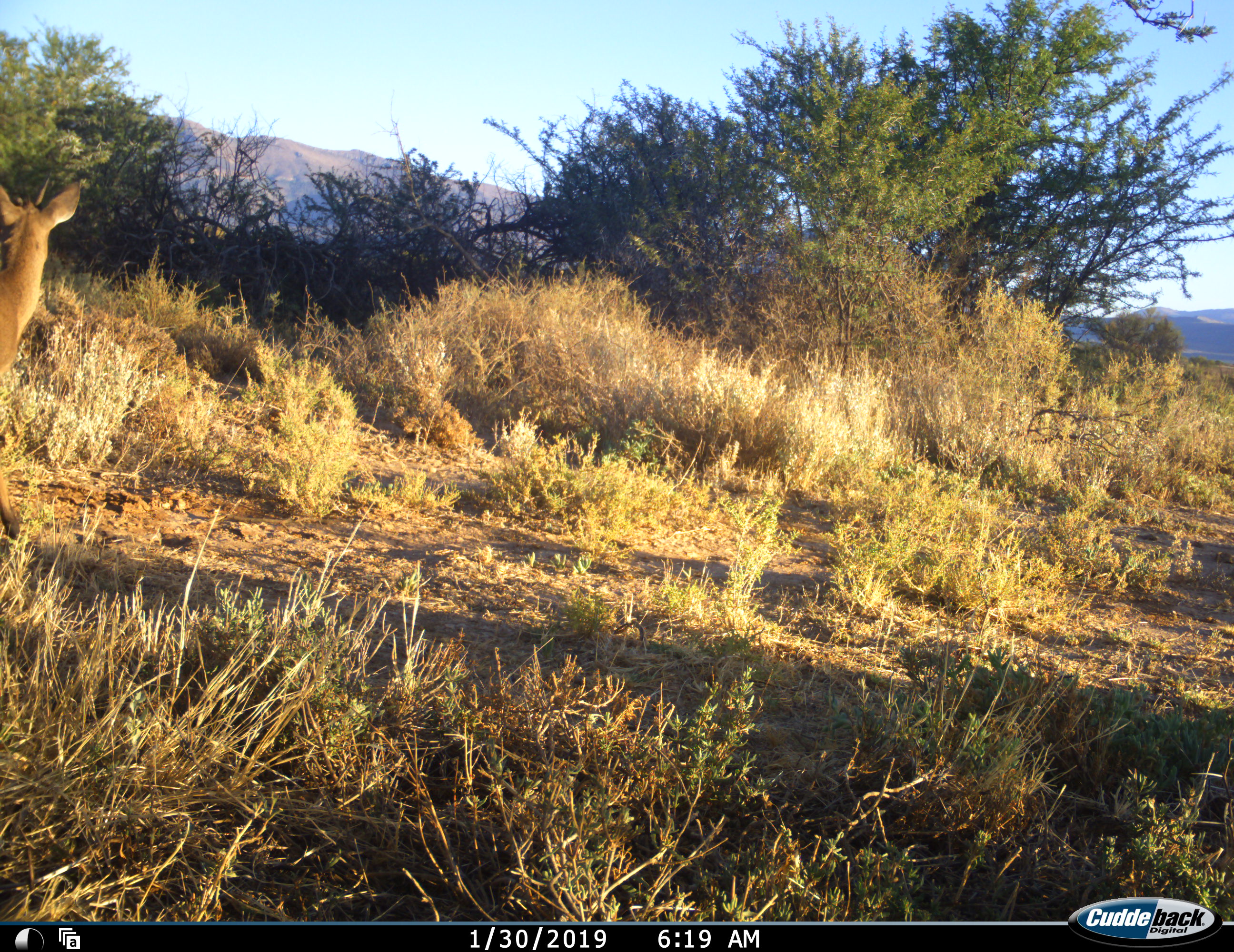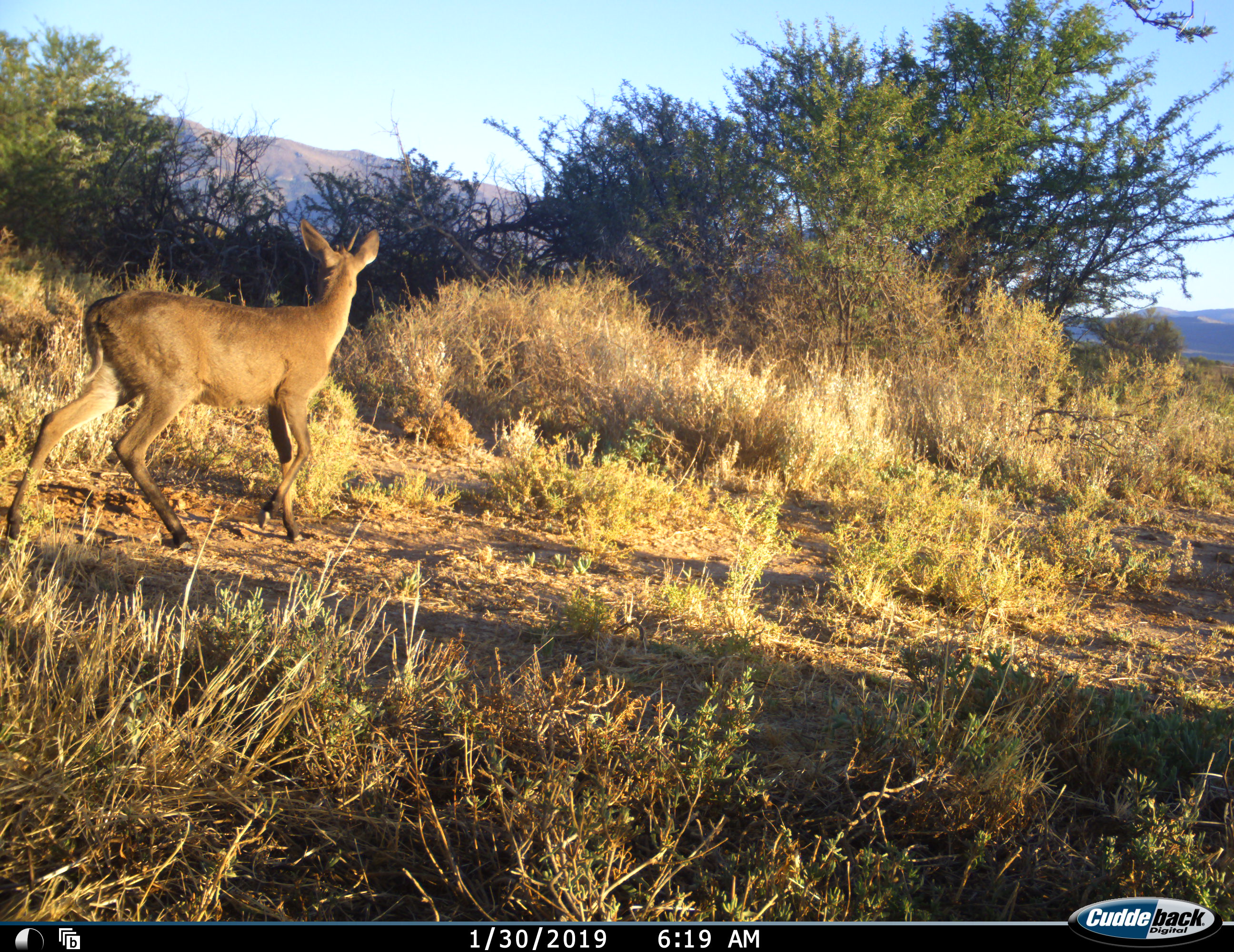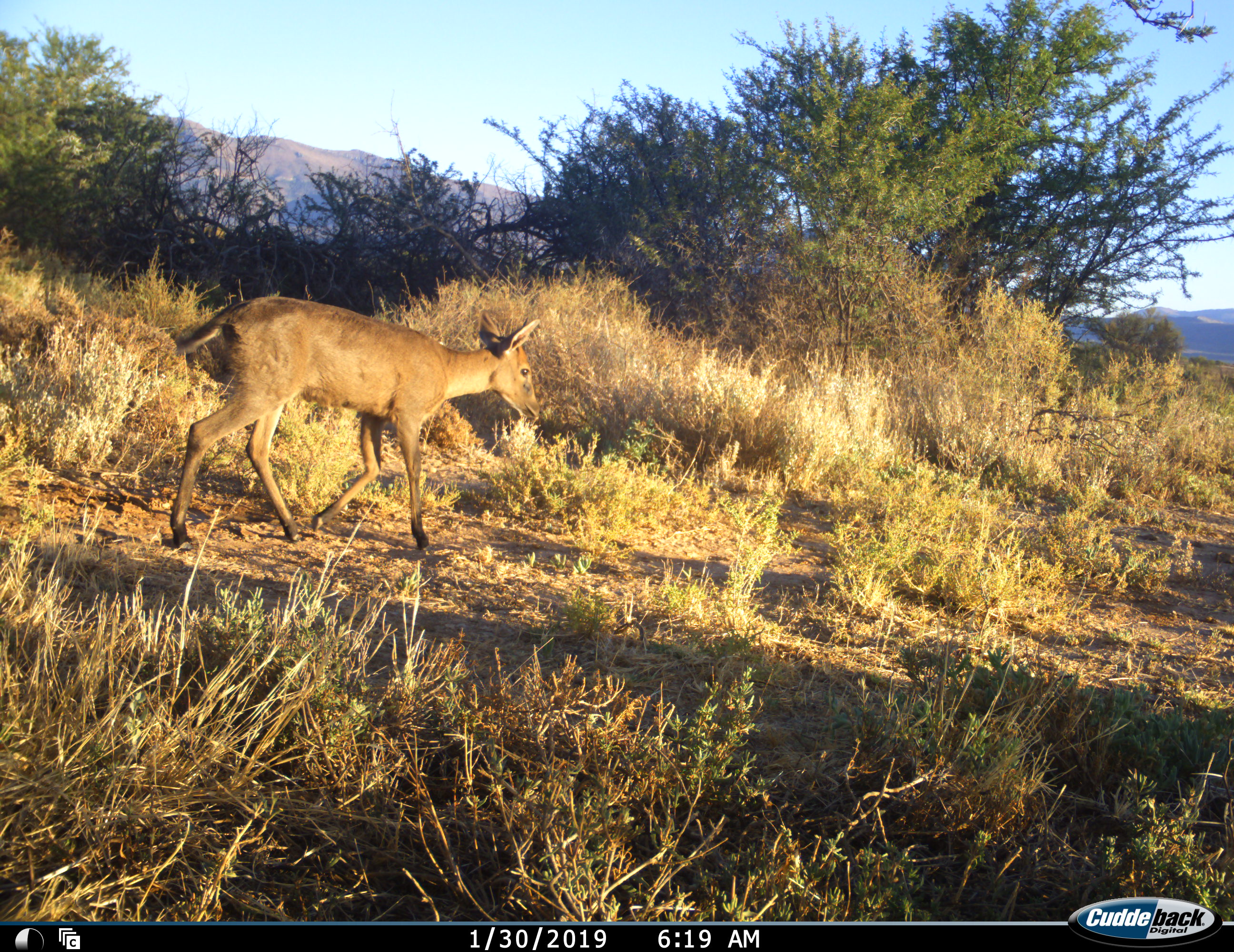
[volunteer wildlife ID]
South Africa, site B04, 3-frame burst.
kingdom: Animalia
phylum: Chordata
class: Mammalia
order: Artiodactyla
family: Bovidae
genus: Sylvicapra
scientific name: Sylvicapra grimmia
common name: common grey duiker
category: duikercommongrey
Duikercommongrey (common grey duiker) (Sylvicapra grimmia), count 1. Behavior (volunteer vote fractions): standing 29%, resting 0%, moving 71%, interacting 0%. Young present (vote fraction): 0%. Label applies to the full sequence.